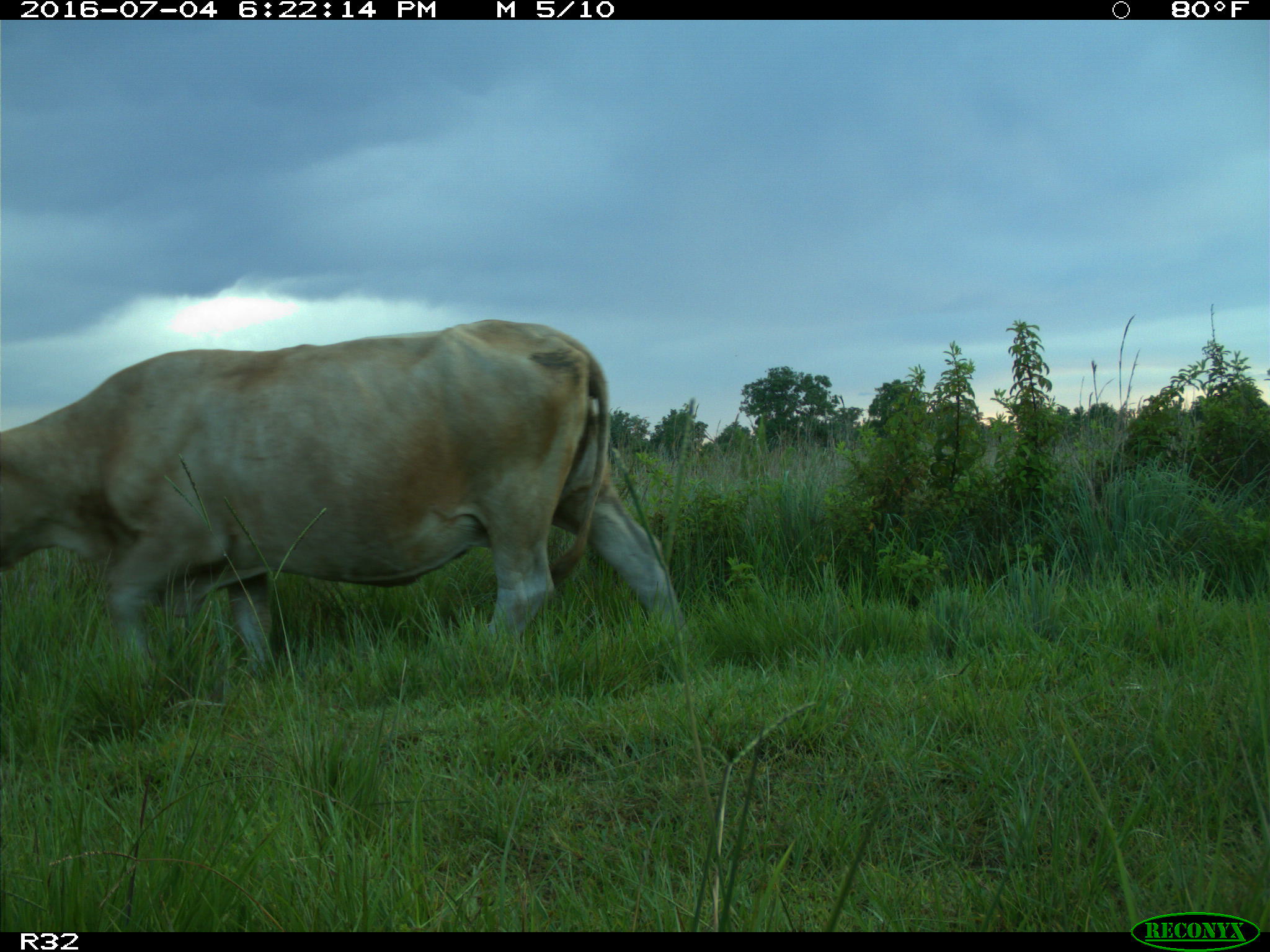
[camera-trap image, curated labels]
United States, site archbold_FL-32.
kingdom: Animalia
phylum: Chordata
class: Mammalia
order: Artiodactyla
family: Bovidae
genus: Bos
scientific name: Bos taurus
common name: domestic cow